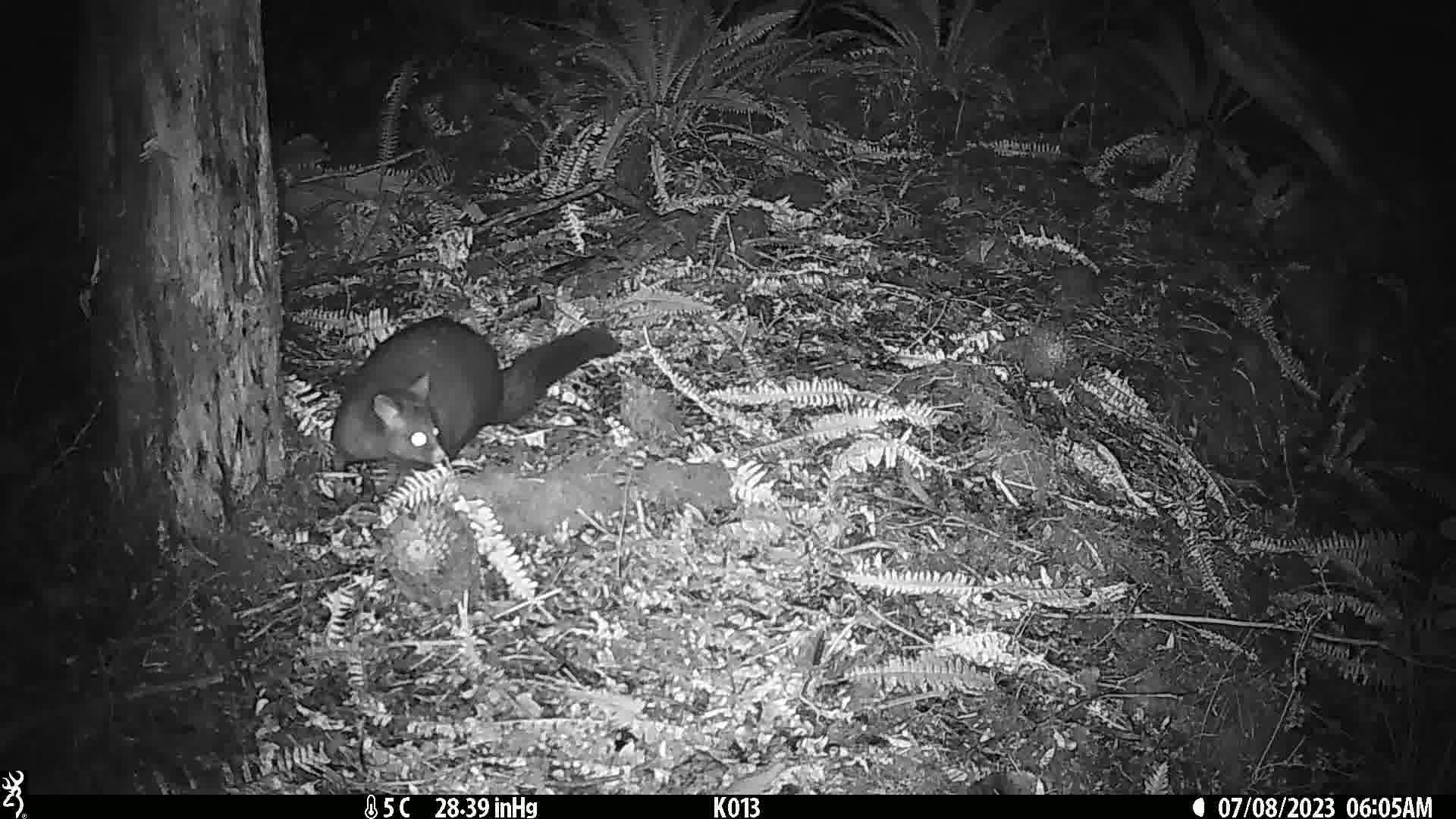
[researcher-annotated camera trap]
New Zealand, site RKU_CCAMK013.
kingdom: Animalia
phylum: Chordata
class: Mammalia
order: Diprotodontia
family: Phalangeridae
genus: Trichosurus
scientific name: Trichosurus vulpecula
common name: common brushtail possum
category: possum